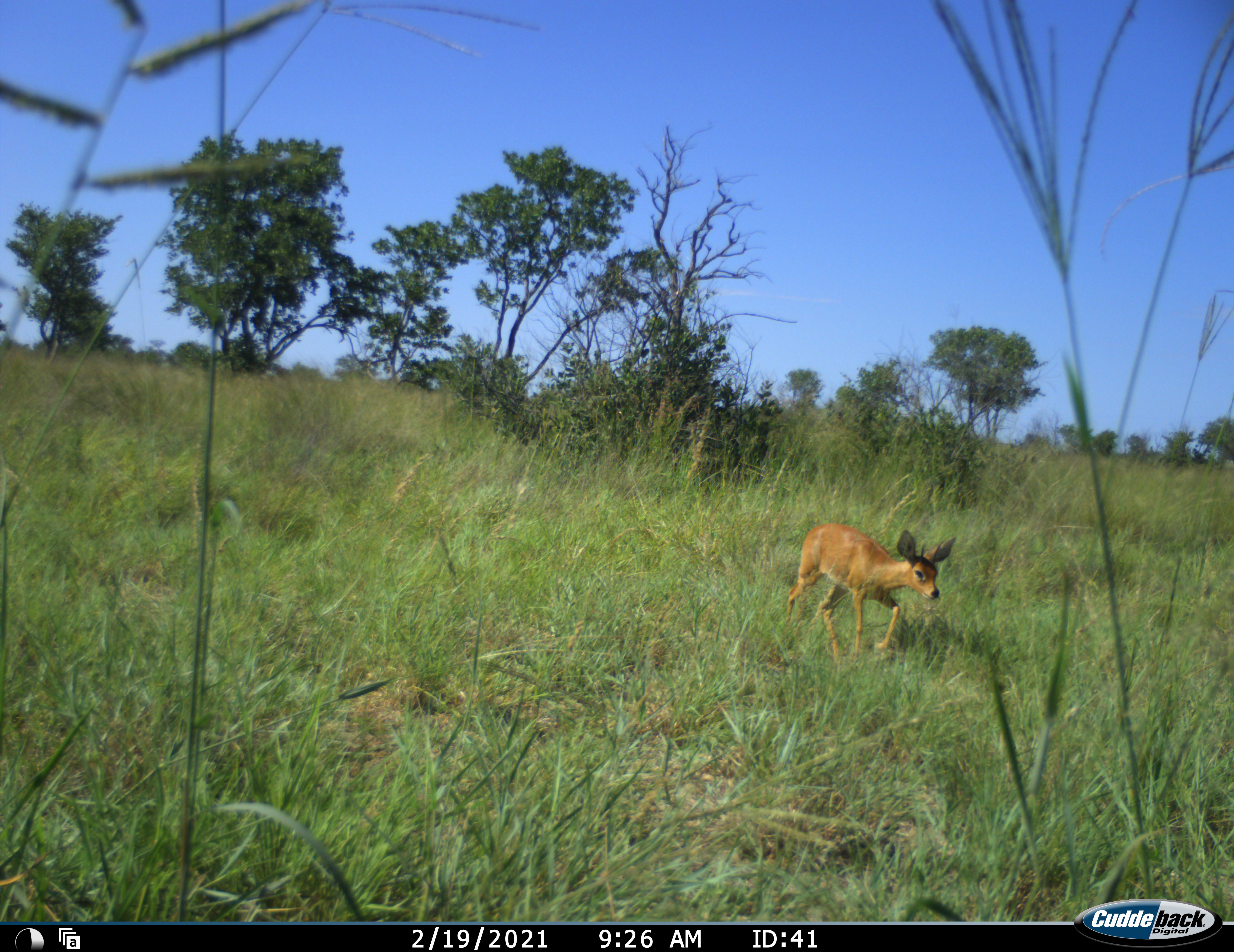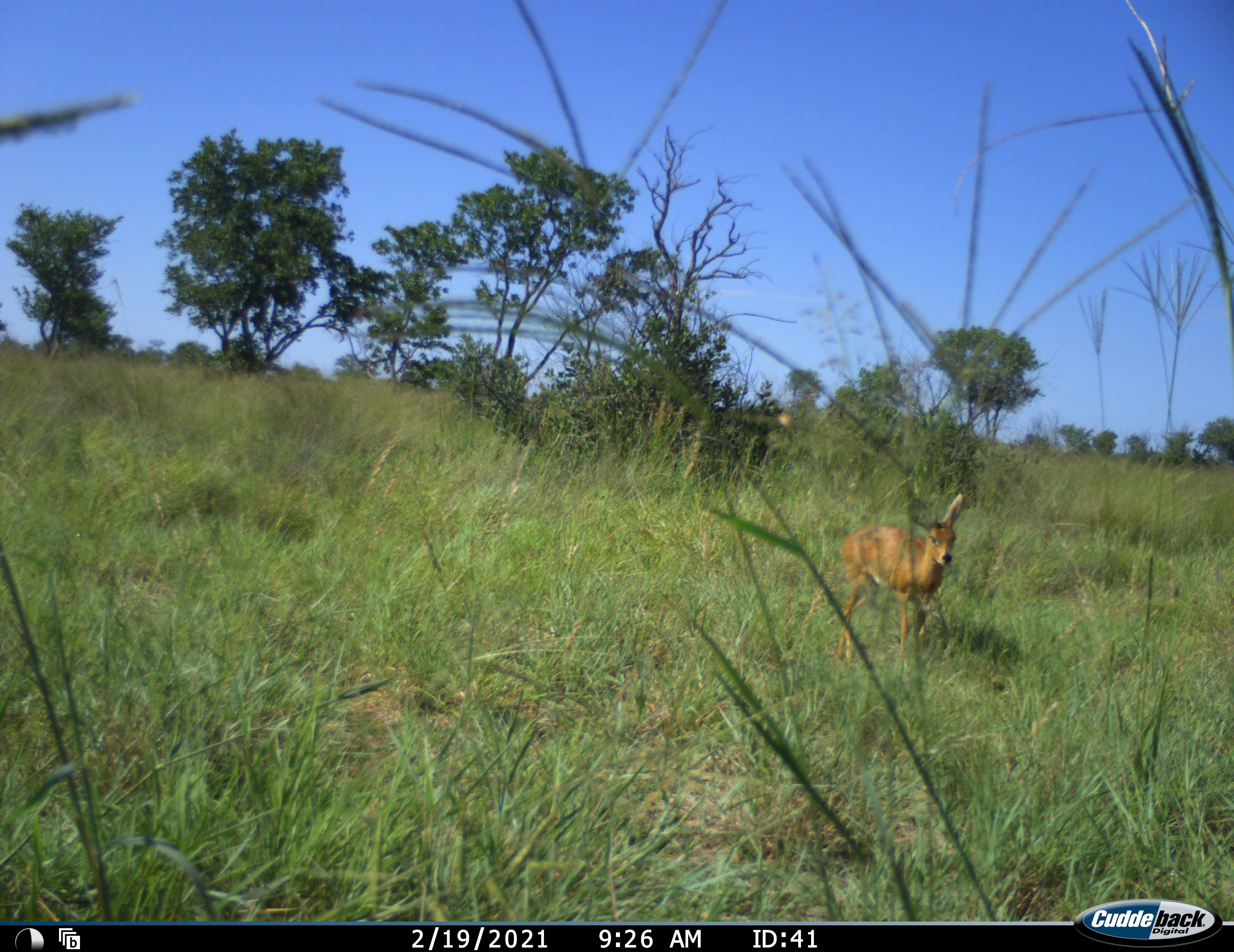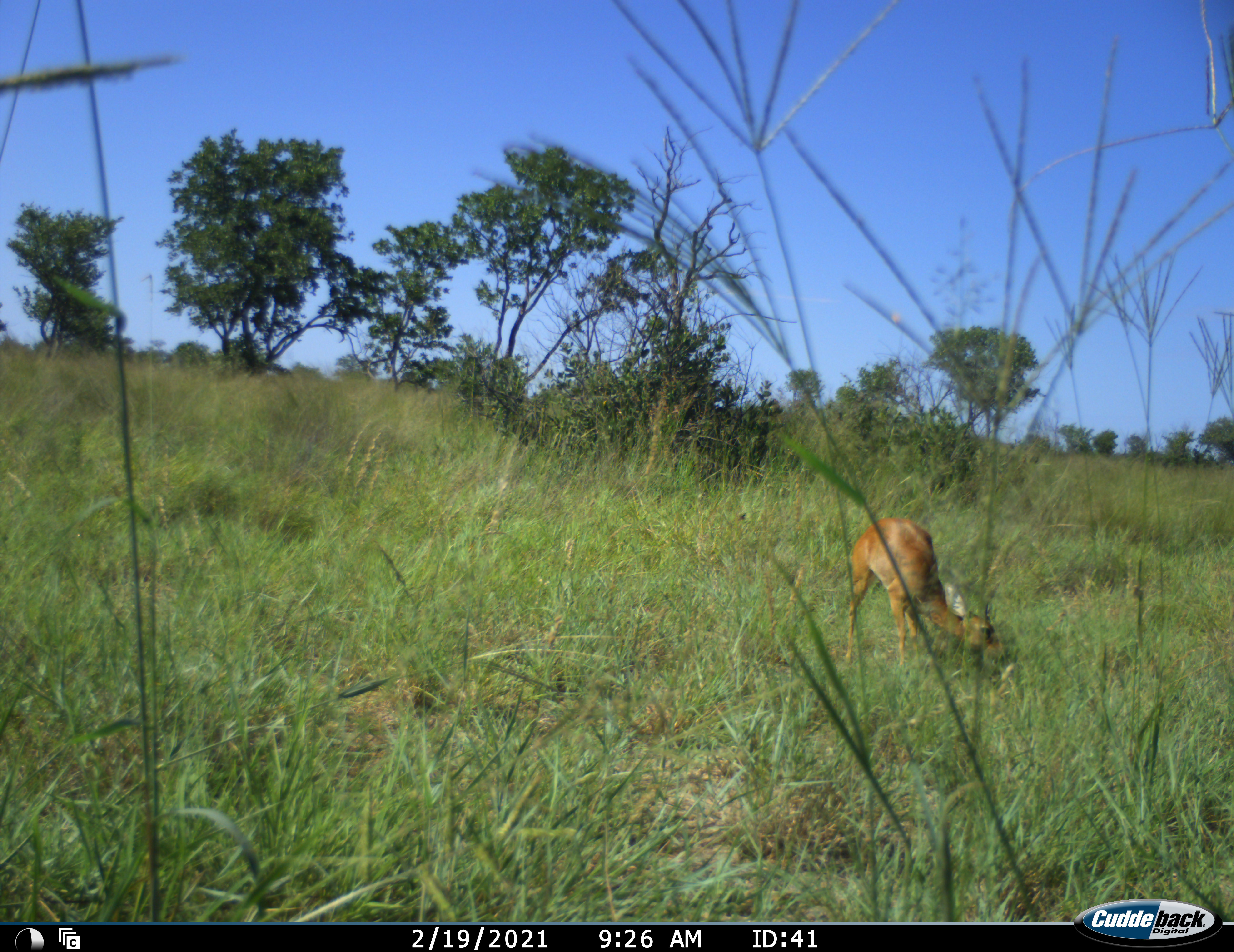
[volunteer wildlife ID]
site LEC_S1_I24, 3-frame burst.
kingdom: Animalia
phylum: Chordata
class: Mammalia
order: Artiodactyla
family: Bovidae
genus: Raphicerus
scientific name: Raphicerus campestris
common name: steenbok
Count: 1.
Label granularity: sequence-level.